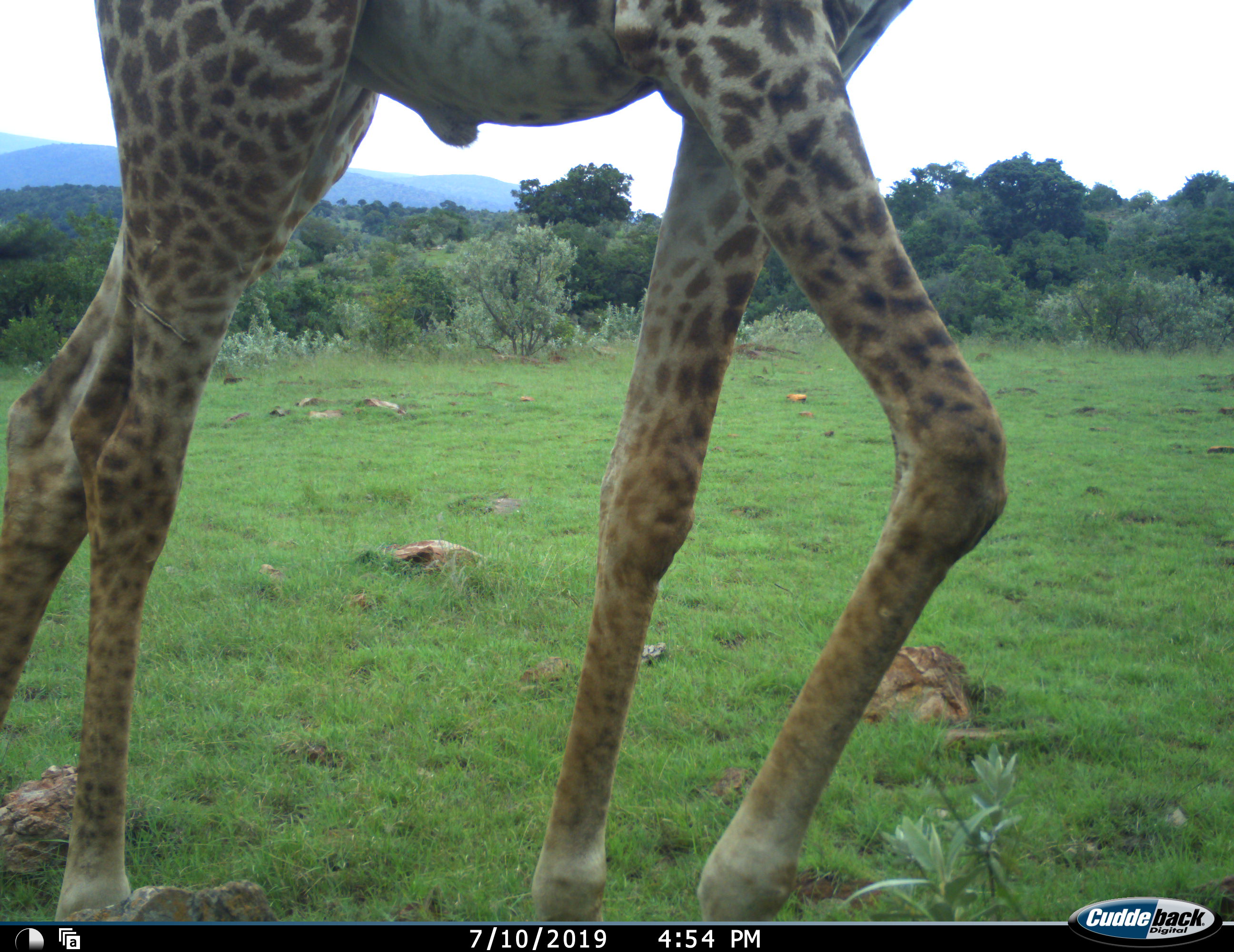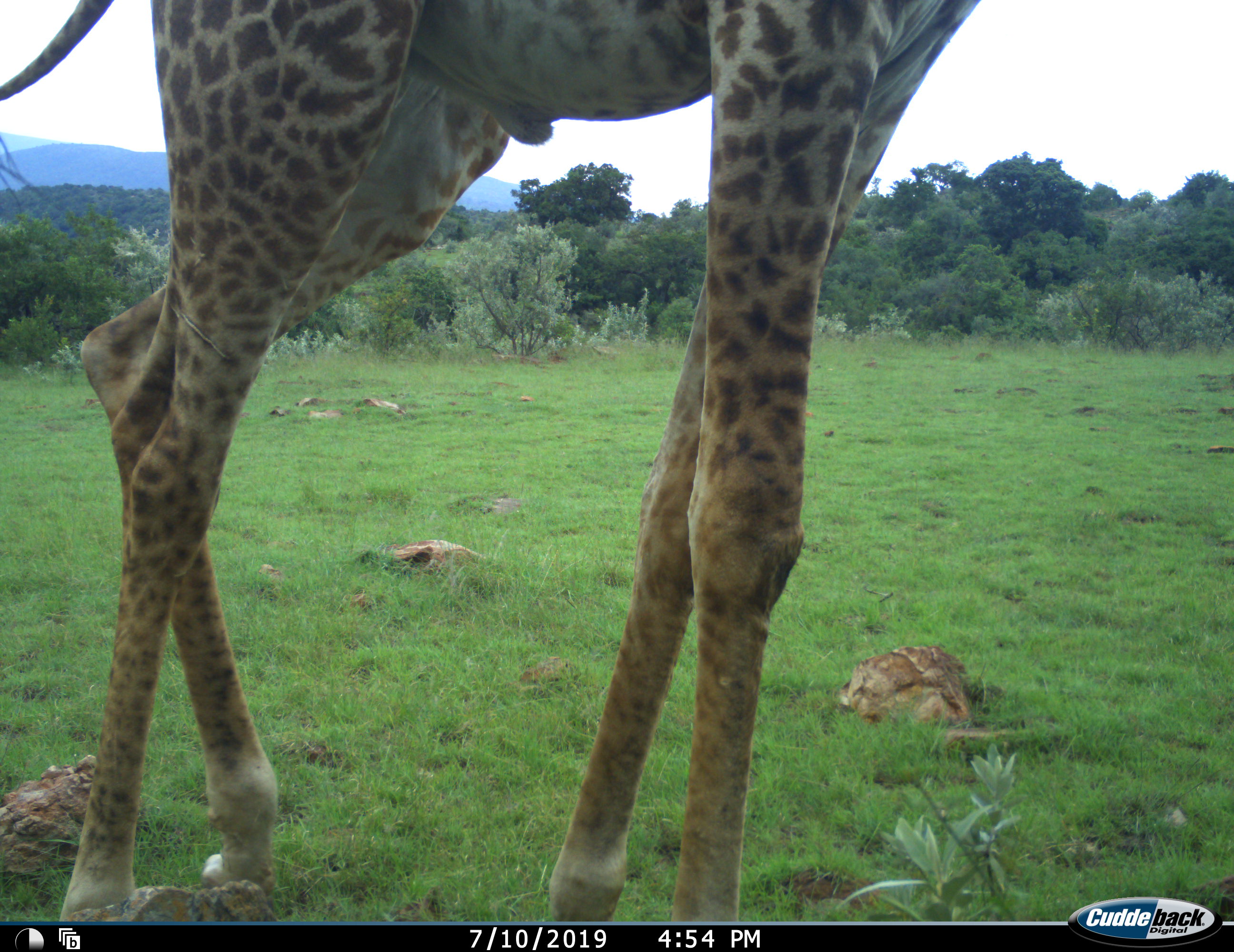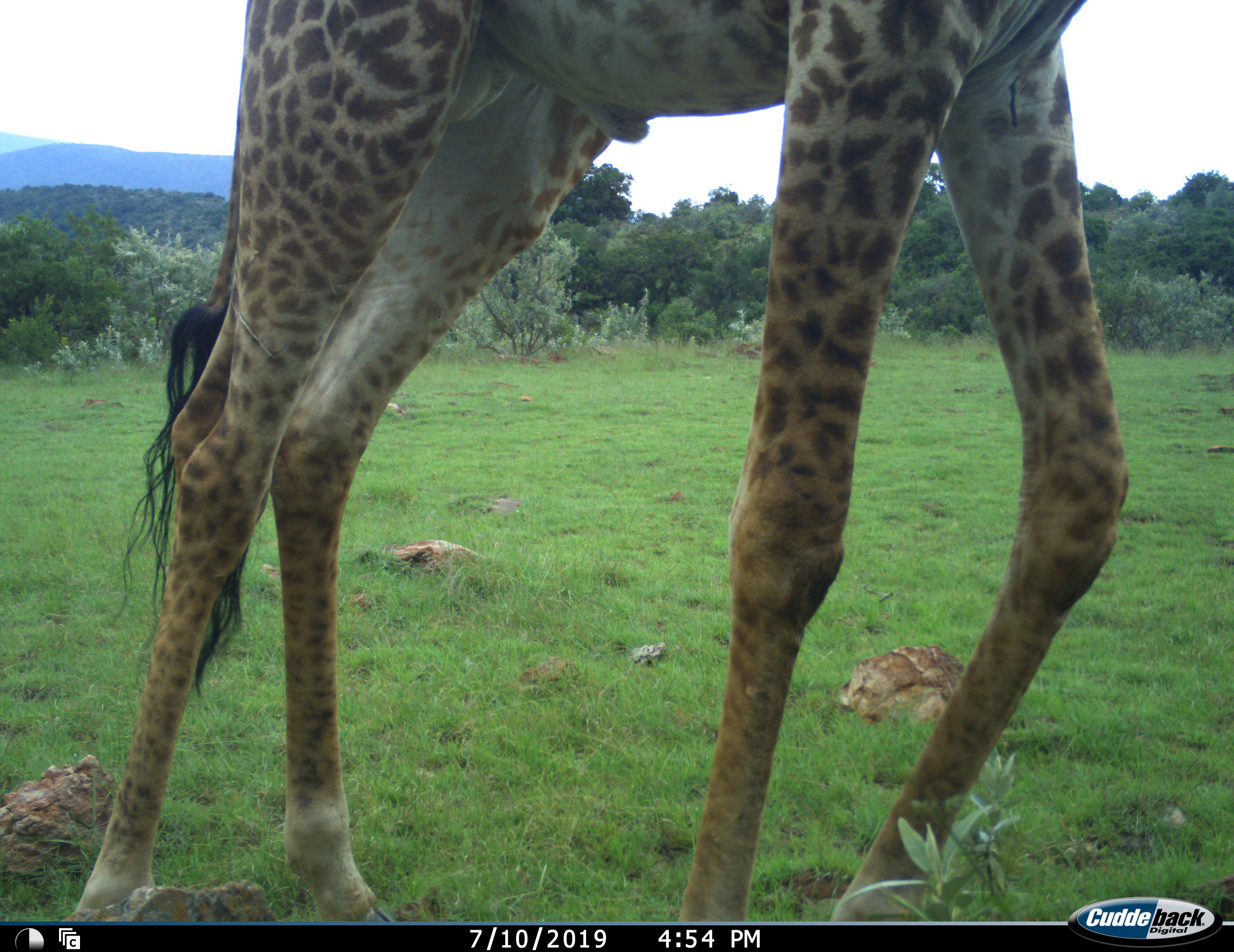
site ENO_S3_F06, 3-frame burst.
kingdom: Animalia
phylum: Chordata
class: Mammalia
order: Artiodactyla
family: Giraffidae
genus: Giraffa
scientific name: Giraffa camelopardalis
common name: giraffe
Giraffe (Giraffa camelopardalis), count 1. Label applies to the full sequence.